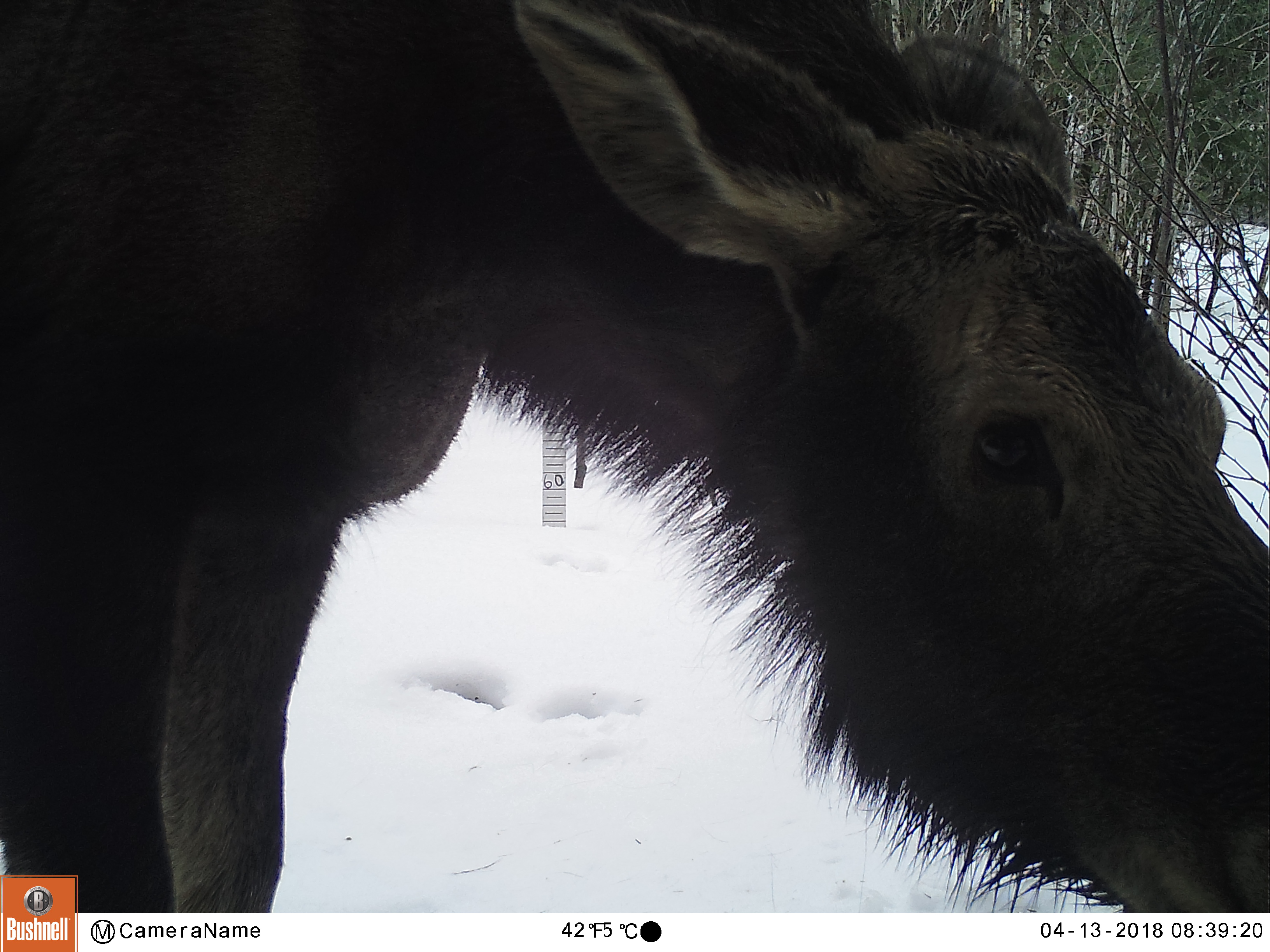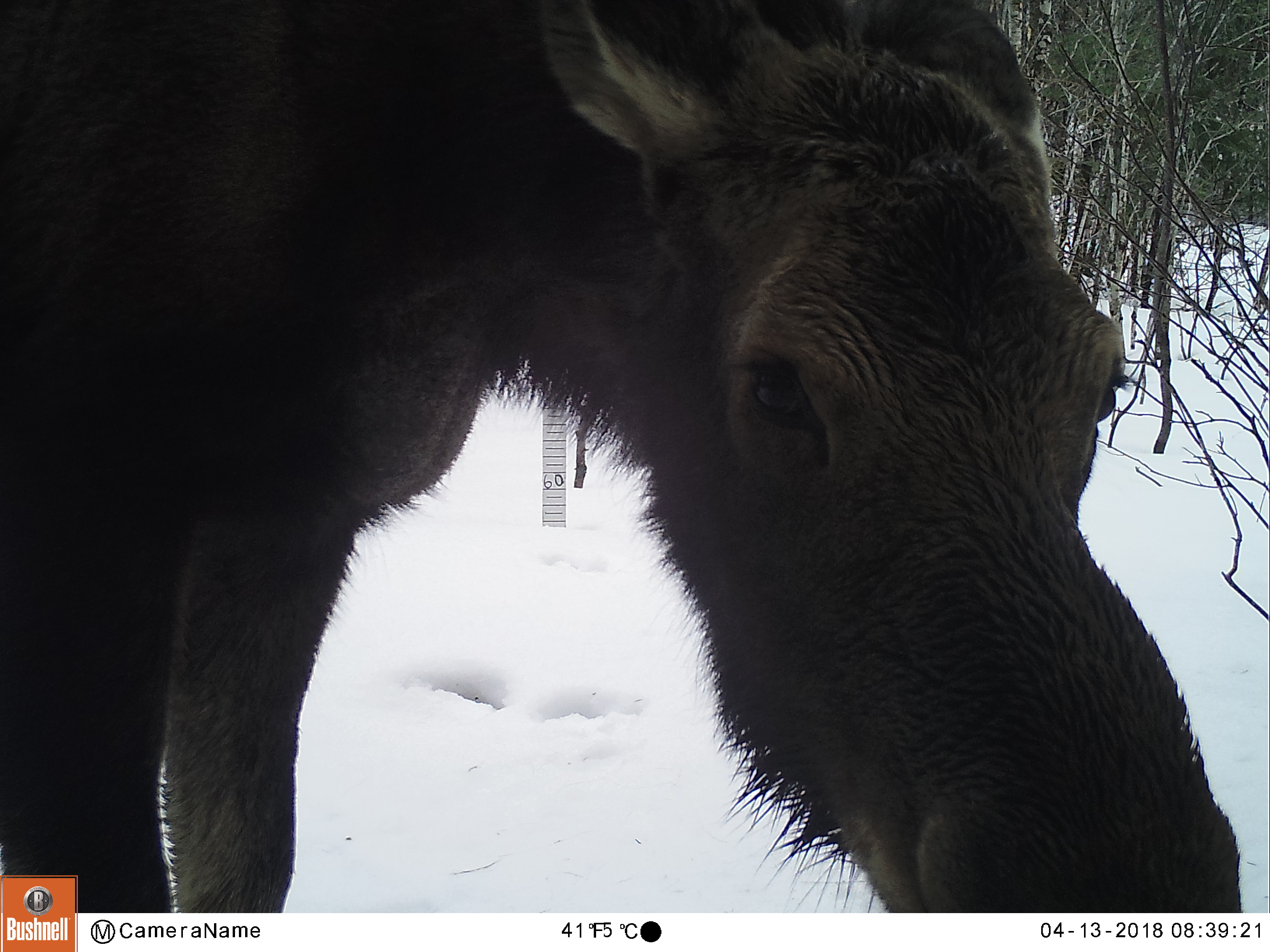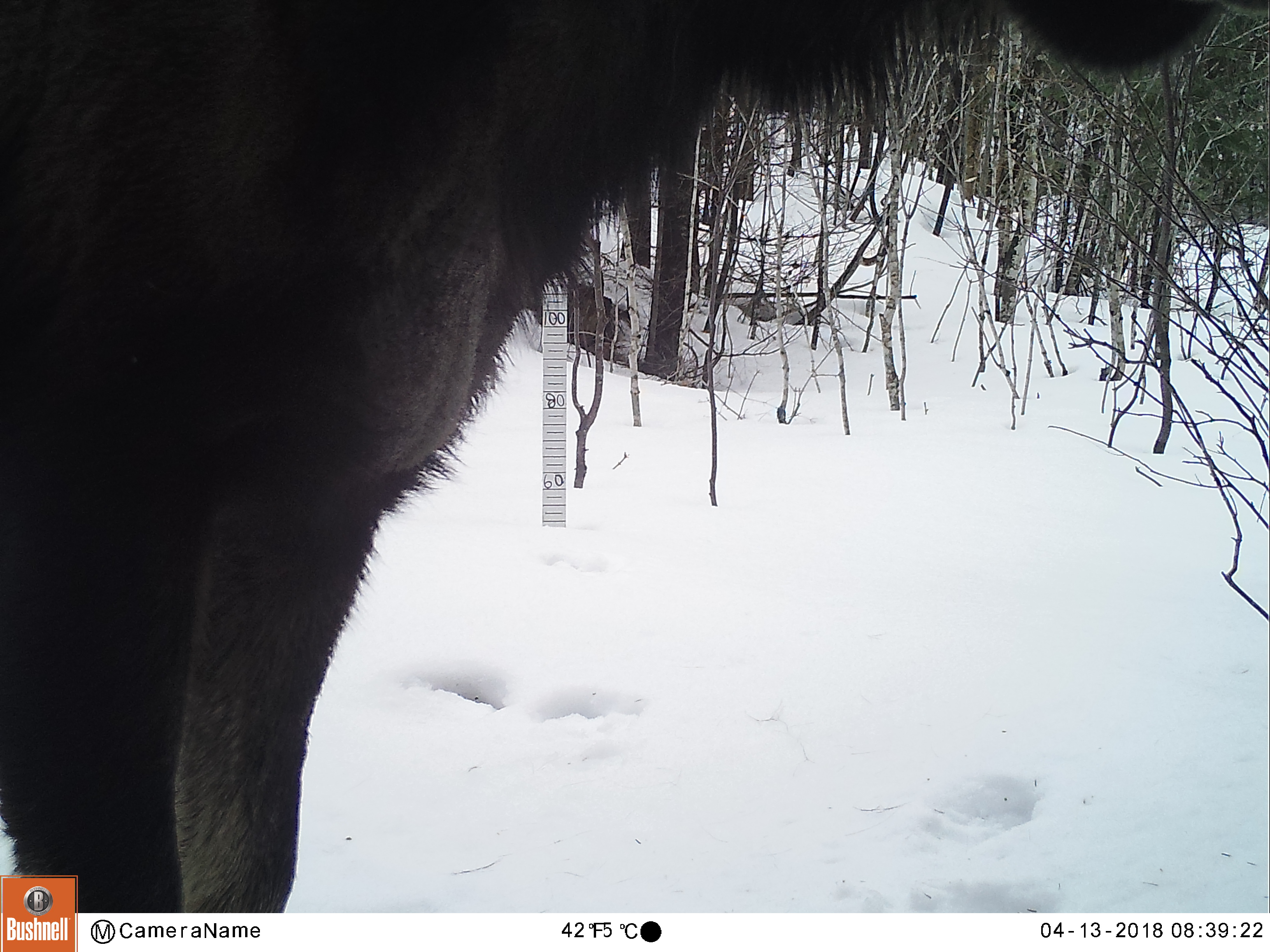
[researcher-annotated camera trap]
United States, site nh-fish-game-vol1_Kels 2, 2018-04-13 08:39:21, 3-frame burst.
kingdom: Animalia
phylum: Chordata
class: Mammalia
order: Artiodactyla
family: Cervidae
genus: Alces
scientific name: Alces alces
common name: moose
Moose (Alces alces).